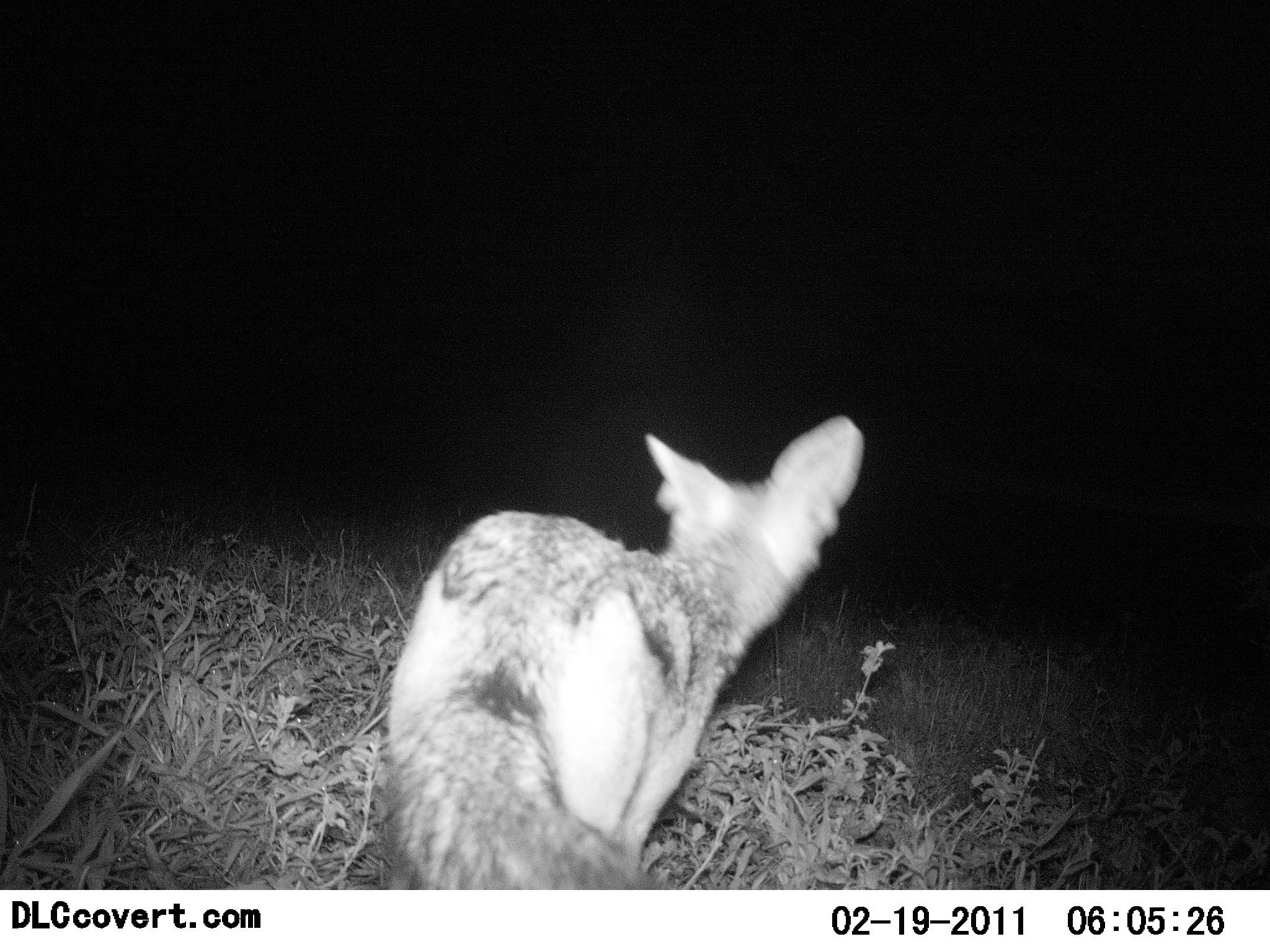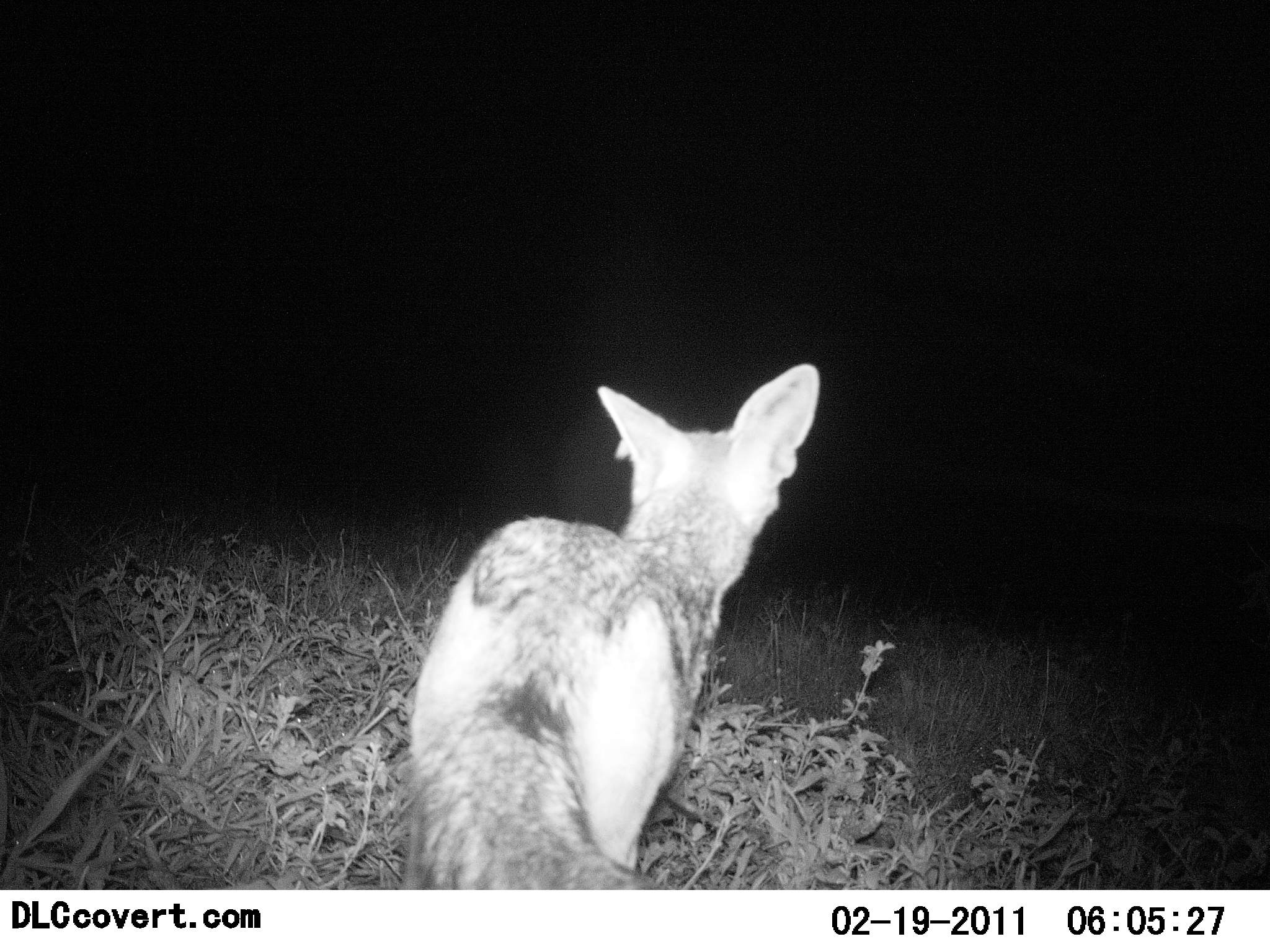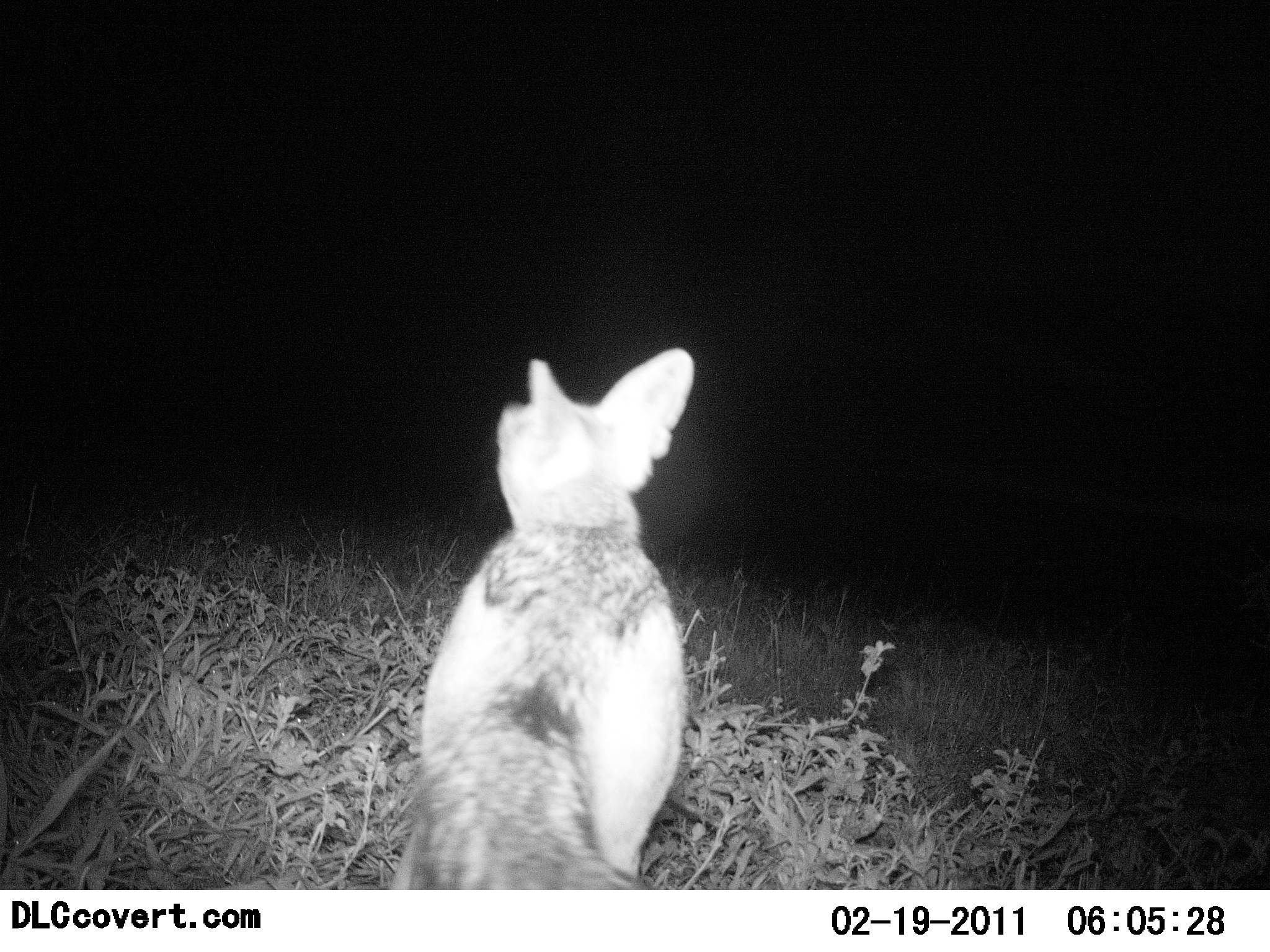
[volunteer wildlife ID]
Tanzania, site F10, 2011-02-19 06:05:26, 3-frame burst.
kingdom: Animalia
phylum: Chordata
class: Mammalia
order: Carnivora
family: Canidae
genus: Lupulella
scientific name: Lupulella mesomelas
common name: black-backed jackal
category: jackal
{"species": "jackal (black-backed jackal) (Lupulella mesomelas)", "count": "1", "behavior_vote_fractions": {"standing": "100%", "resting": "0%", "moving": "8%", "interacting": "0%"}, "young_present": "0%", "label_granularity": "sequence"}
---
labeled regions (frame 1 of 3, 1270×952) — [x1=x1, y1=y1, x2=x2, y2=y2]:
animal: [x1=372, y1=415, x2=868, y2=890]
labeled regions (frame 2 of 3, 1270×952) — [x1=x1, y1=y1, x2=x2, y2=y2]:
animal: [x1=398, y1=363, x2=828, y2=889]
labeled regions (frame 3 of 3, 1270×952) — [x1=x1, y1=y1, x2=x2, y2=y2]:
animal: [x1=385, y1=345, x2=698, y2=890]